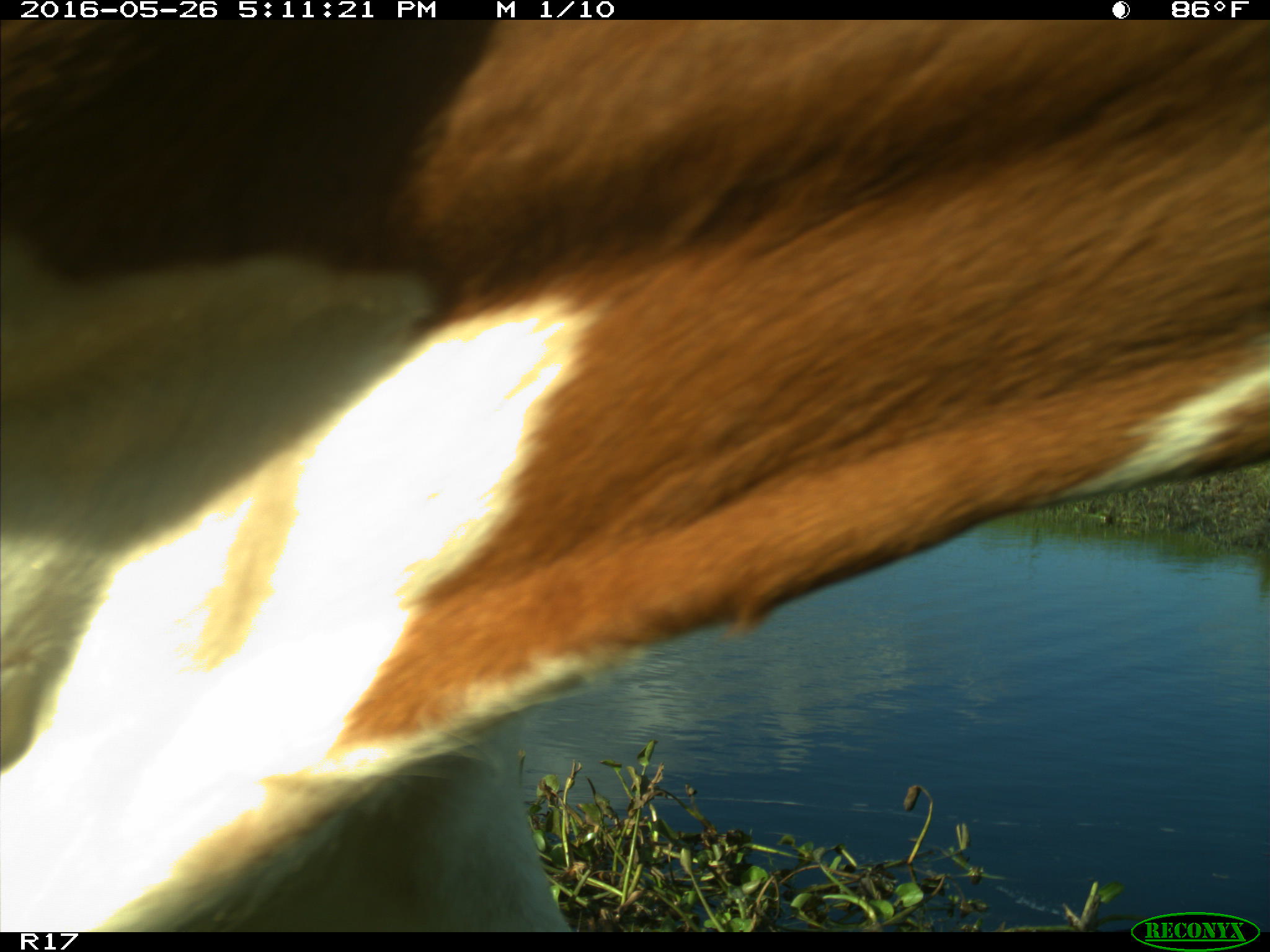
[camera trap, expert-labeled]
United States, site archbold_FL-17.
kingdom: Animalia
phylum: Chordata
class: Mammalia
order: Artiodactyla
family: Bovidae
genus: Bos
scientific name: Bos taurus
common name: domestic cow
Bos taurus (domestic cow).